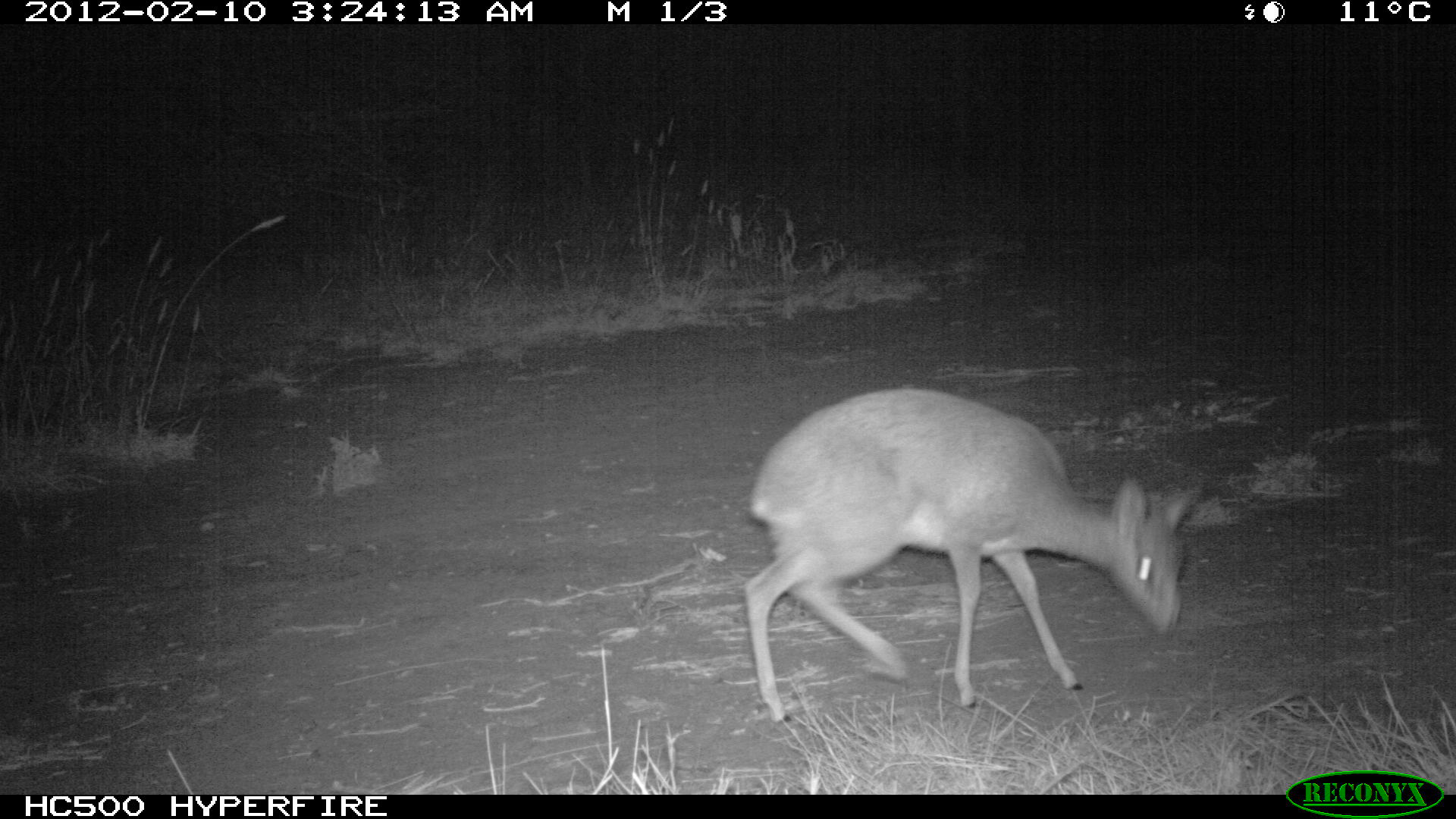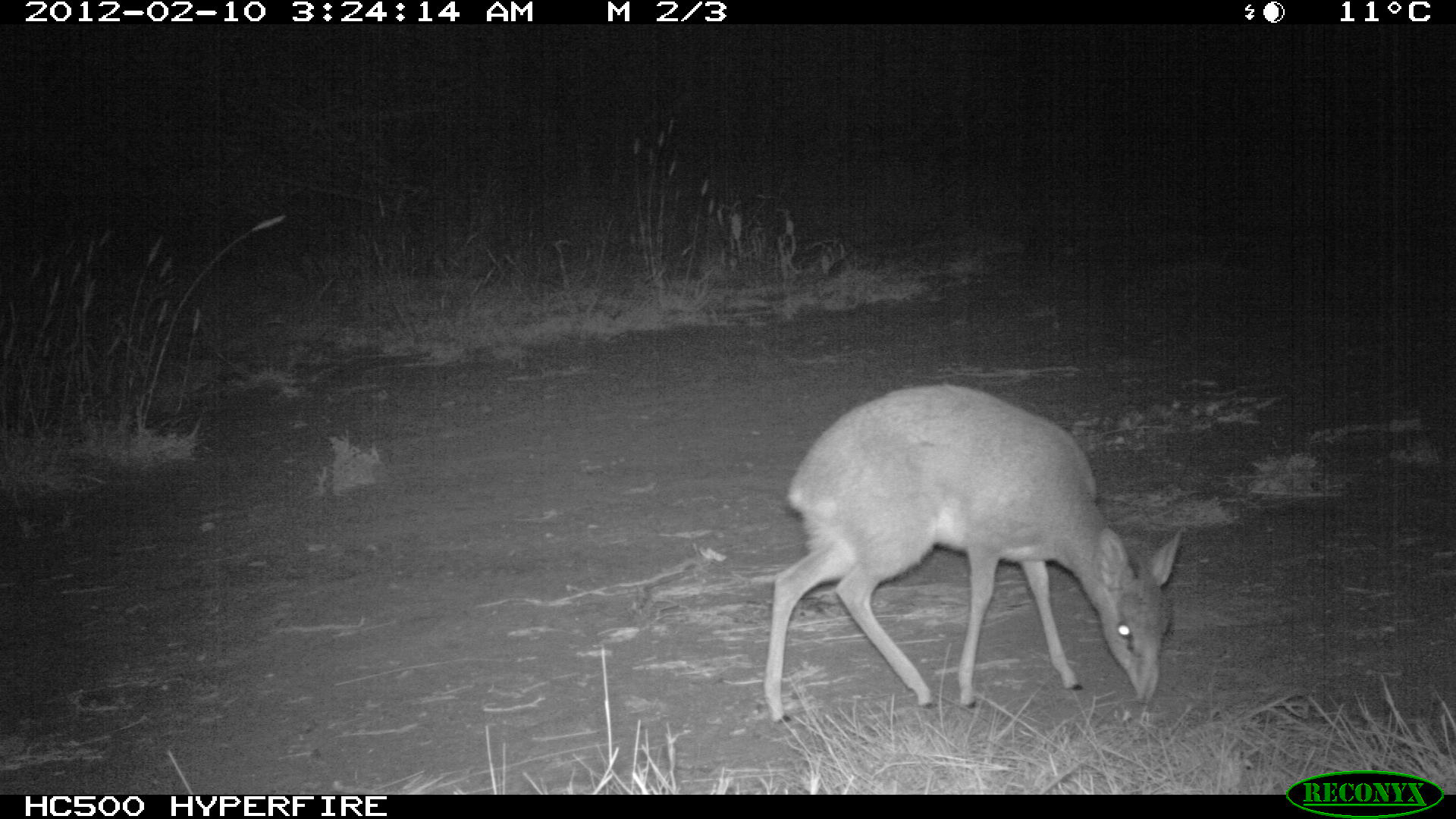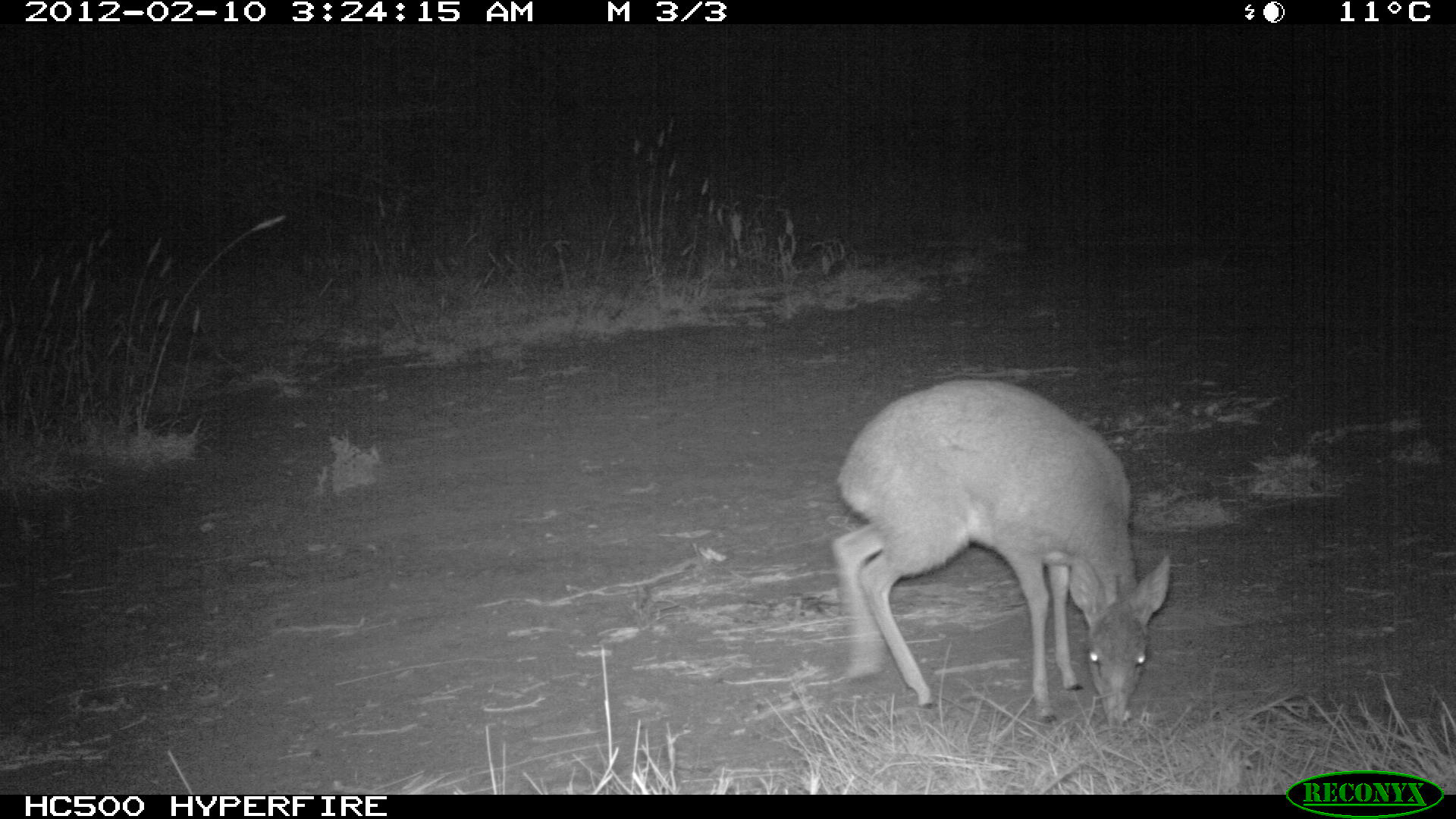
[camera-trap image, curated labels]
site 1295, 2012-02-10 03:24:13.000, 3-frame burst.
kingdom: Animalia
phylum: Chordata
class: Mammalia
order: Artiodactyla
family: Bovidae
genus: Madoqua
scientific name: Madoqua guentheri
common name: günther's dik-dik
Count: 1.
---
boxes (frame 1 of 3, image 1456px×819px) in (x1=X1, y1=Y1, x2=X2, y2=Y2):
madoqua guentheri: (x1=743, y1=386, x2=1193, y2=724)